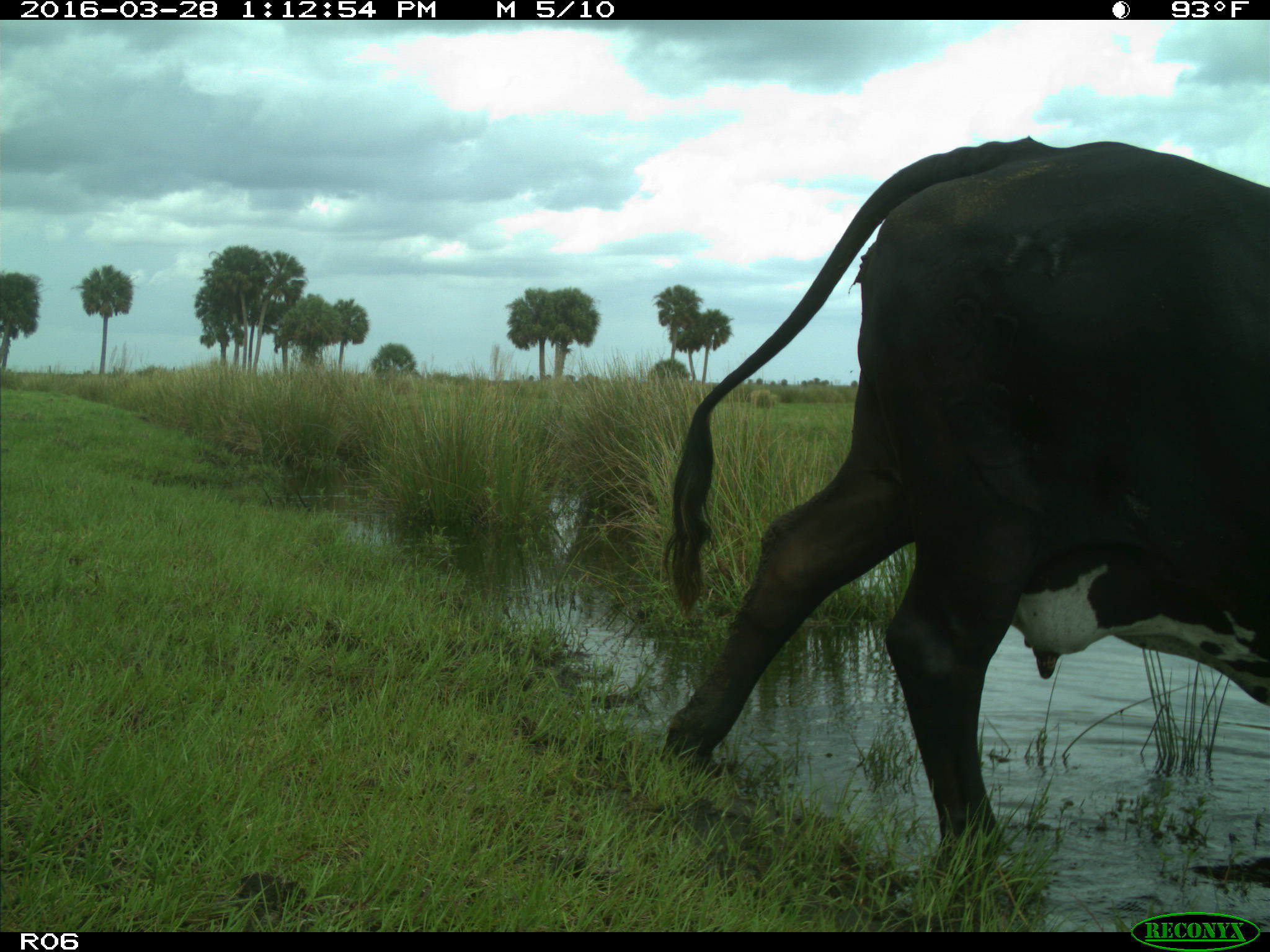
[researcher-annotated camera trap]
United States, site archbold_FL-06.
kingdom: Animalia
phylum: Chordata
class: Mammalia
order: Artiodactyla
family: Bovidae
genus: Bos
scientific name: Bos taurus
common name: domestic cow